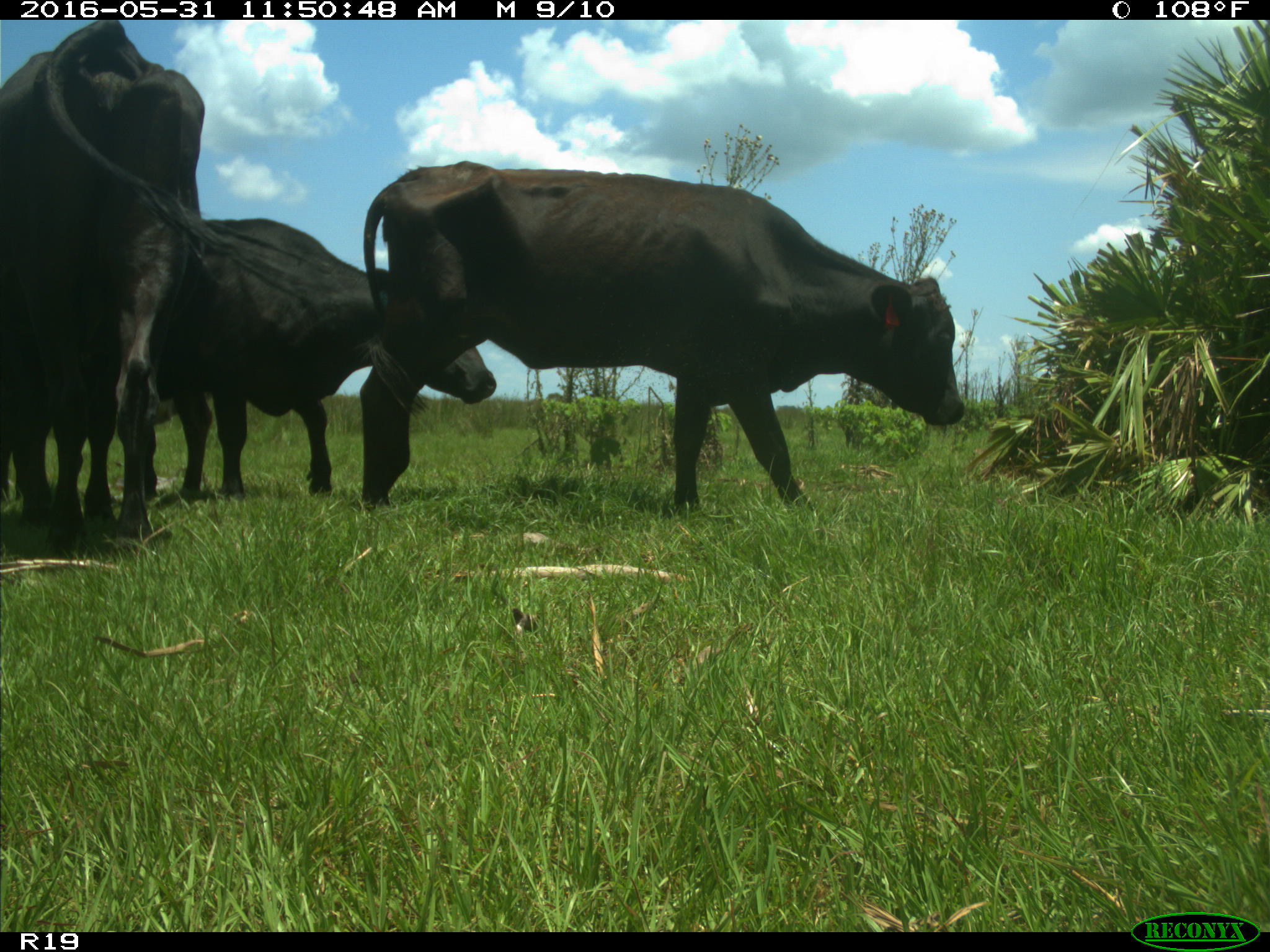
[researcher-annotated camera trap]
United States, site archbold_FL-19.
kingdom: Animalia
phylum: Chordata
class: Mammalia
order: Artiodactyla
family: Bovidae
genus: Bos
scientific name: Bos taurus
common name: domestic cow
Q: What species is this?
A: Bos taurus (domestic cow).